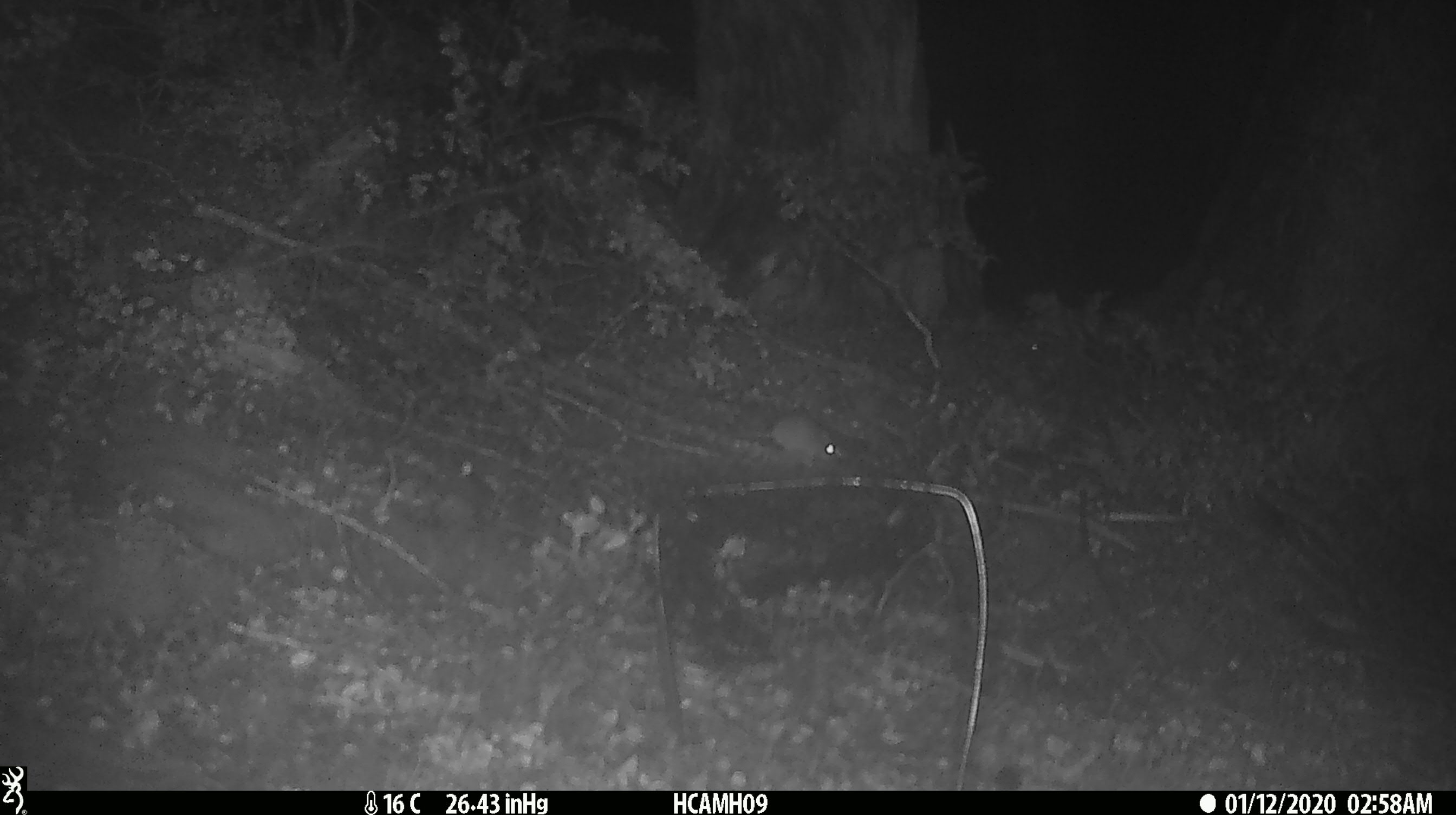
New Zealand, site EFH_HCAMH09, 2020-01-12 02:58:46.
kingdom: Animalia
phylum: Chordata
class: Mammalia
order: Rodentia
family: Muridae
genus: Mus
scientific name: Mus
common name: mouse